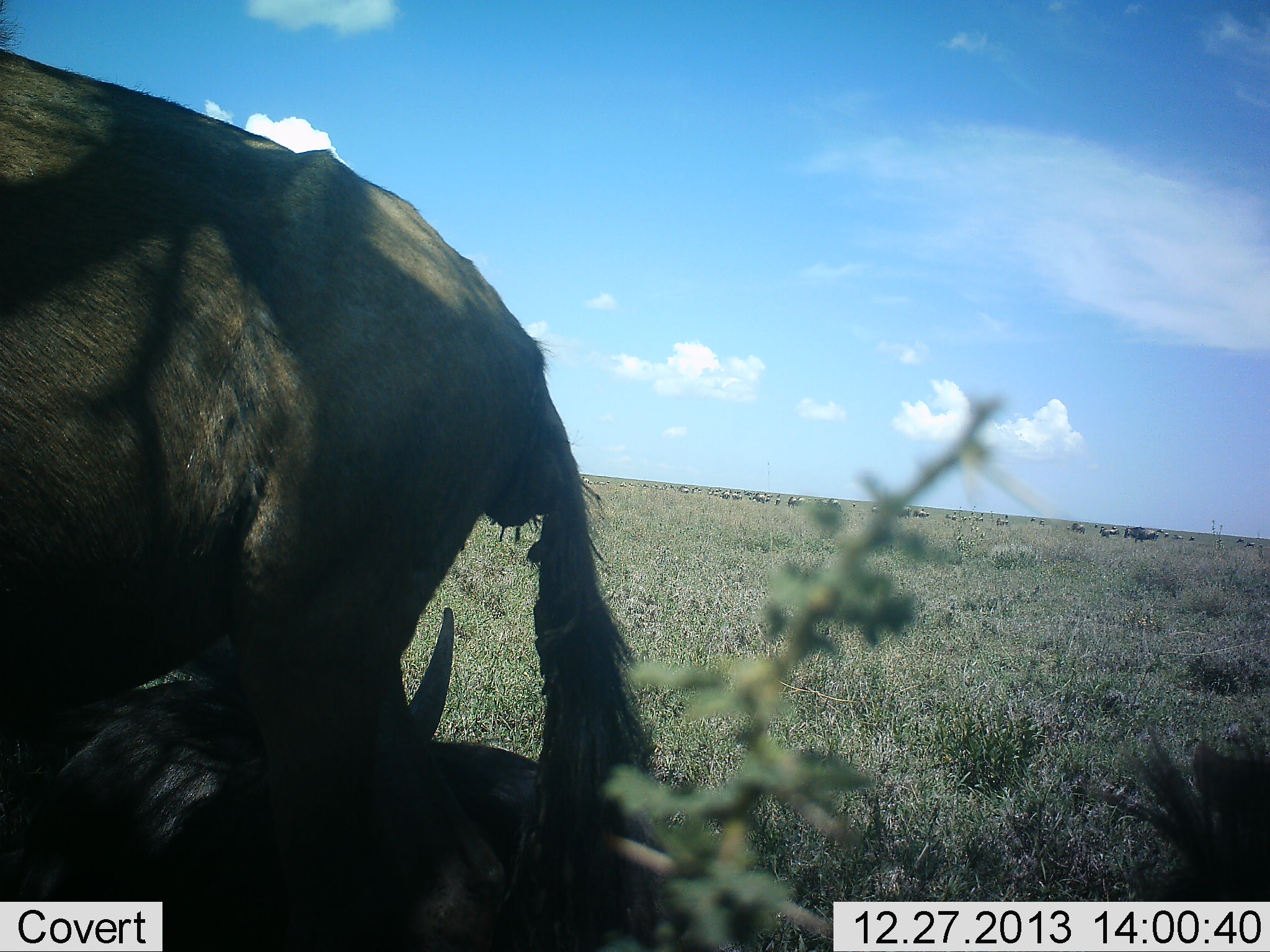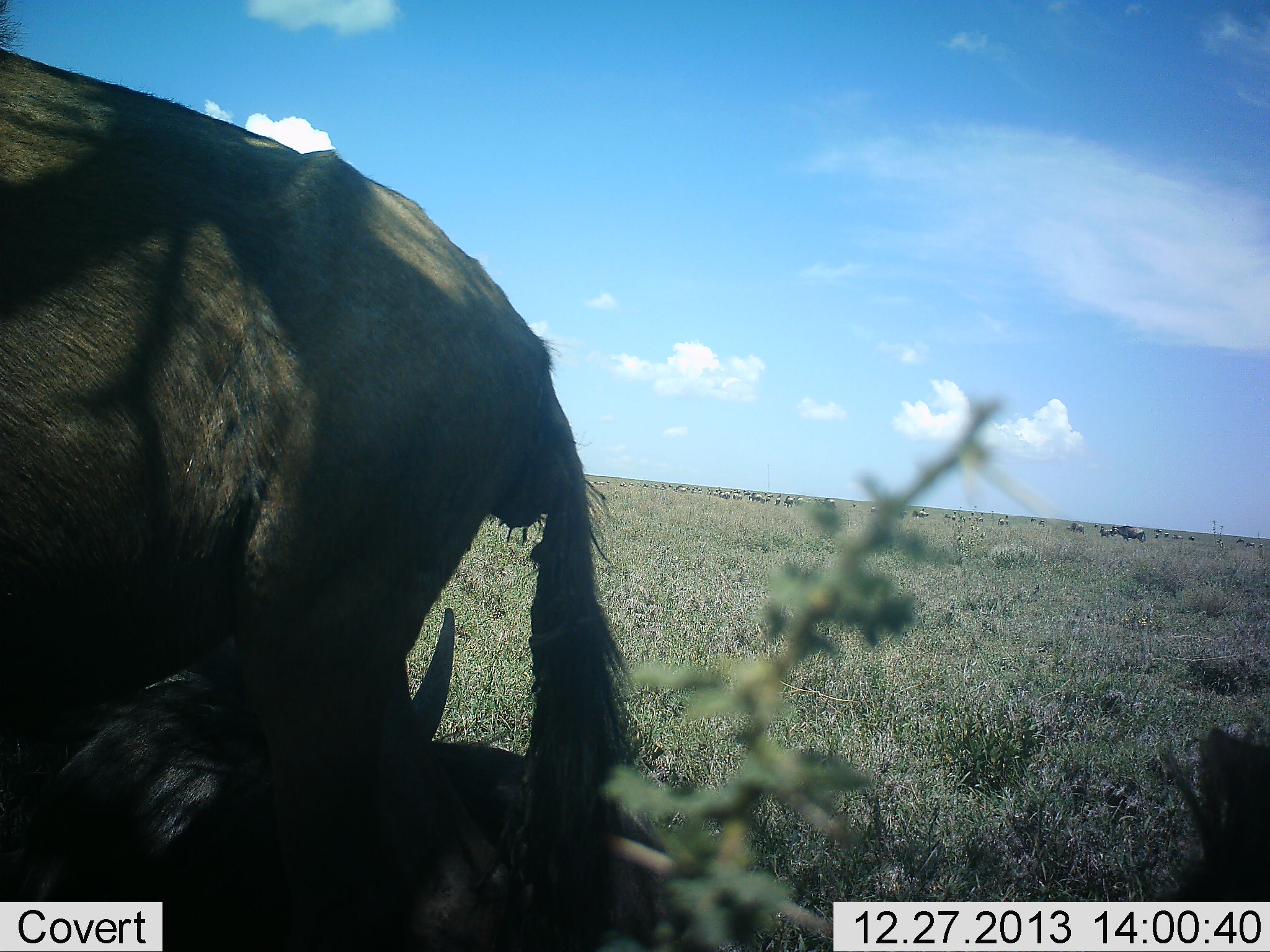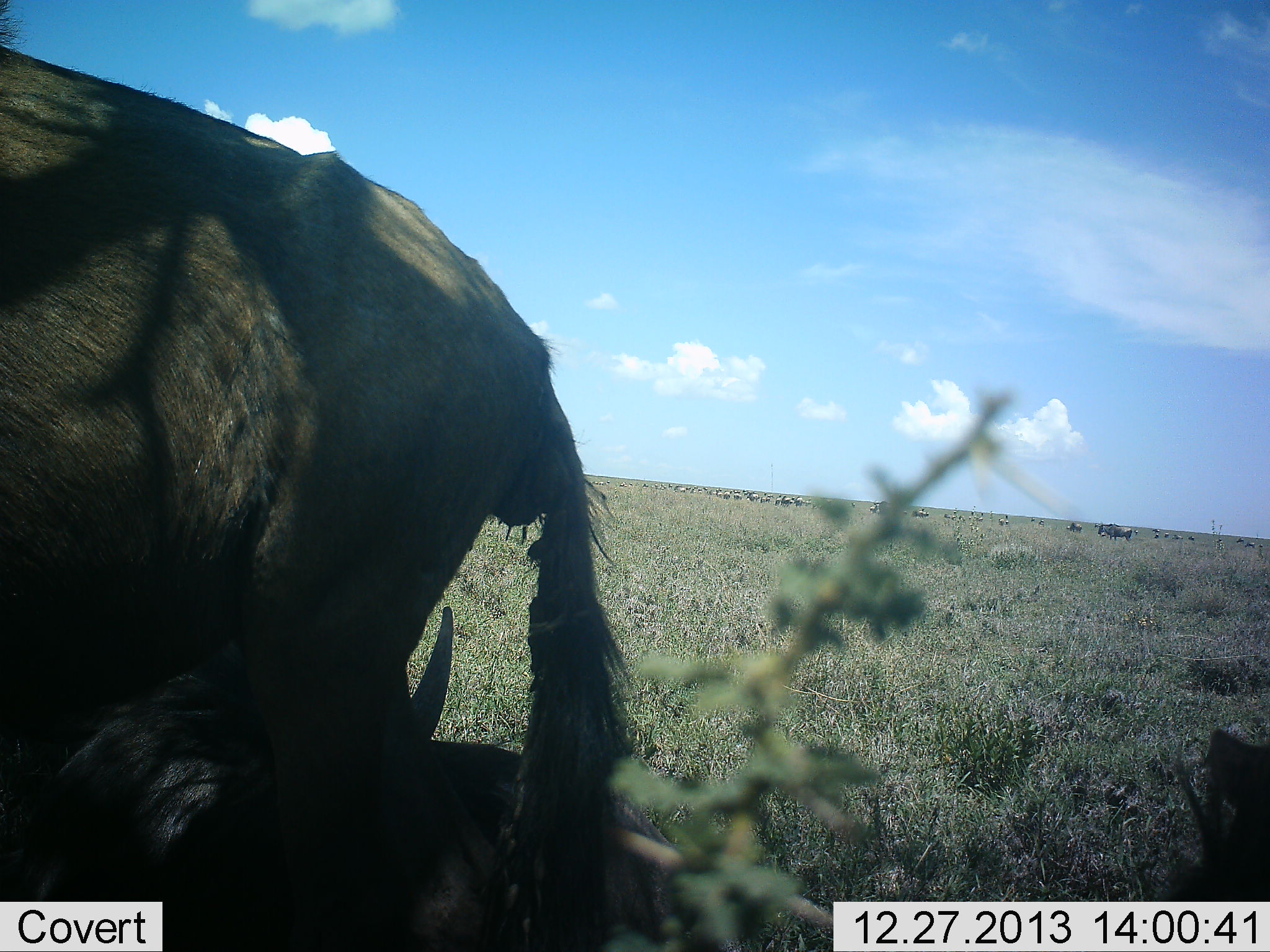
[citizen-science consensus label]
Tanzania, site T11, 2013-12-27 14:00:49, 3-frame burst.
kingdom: Animalia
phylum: Chordata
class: Mammalia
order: Artiodactyla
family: Bovidae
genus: Connochaetes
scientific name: Connochaetes taurinus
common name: blue wildebeest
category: wildebeest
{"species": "wildebeest (blue wildebeest) (Connochaetes taurinus)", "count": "3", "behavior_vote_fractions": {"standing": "60%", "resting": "70%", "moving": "30%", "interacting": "0%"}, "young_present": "0%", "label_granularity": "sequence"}